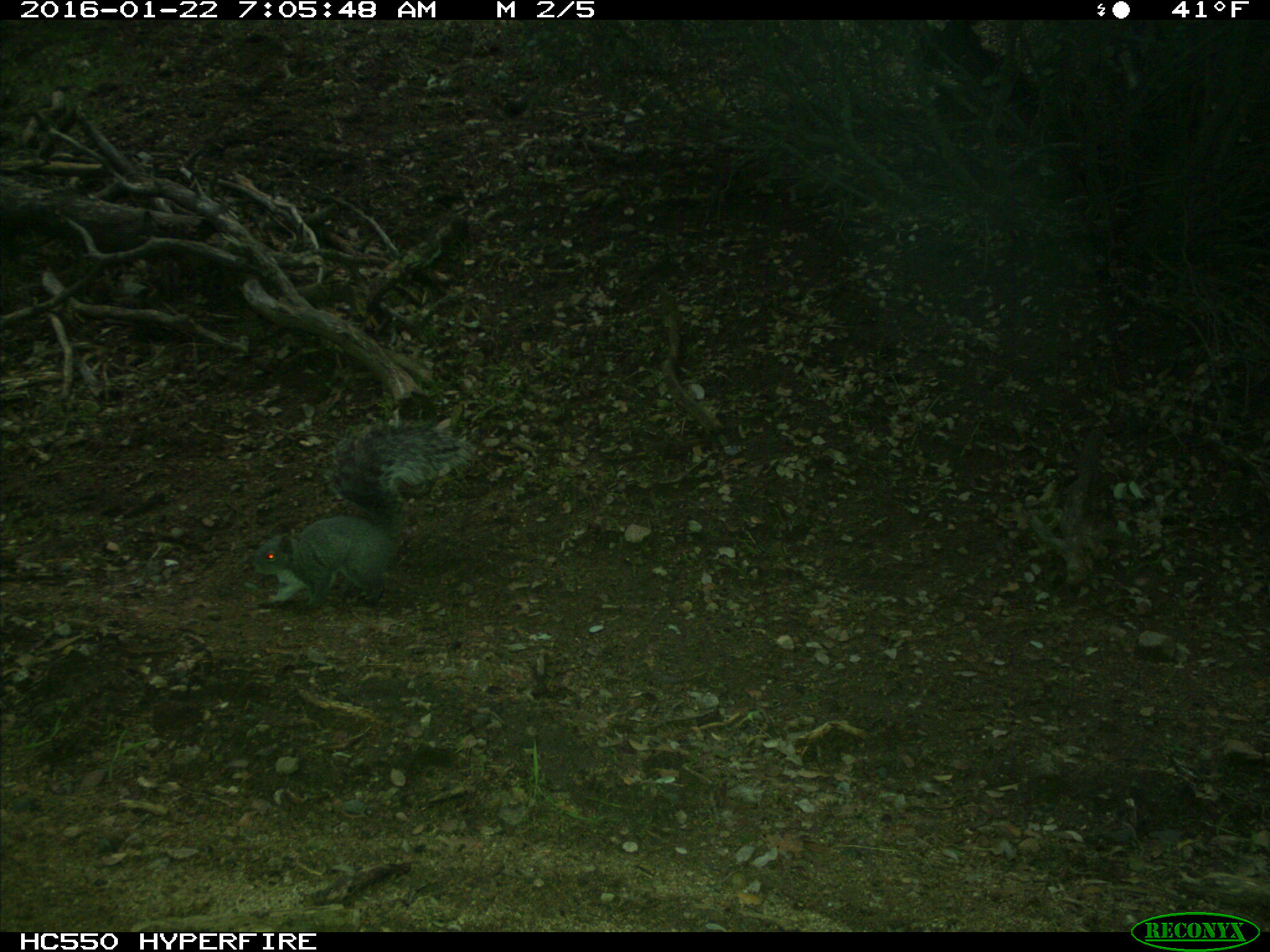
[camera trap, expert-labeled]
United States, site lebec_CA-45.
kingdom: Animalia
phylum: Chordata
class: Mammalia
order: Rodentia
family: Sciuridae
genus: Sciurus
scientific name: Sciurus carolinensis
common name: eastern gray squirrel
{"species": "Sciurus carolinensis (eastern gray squirrel)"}